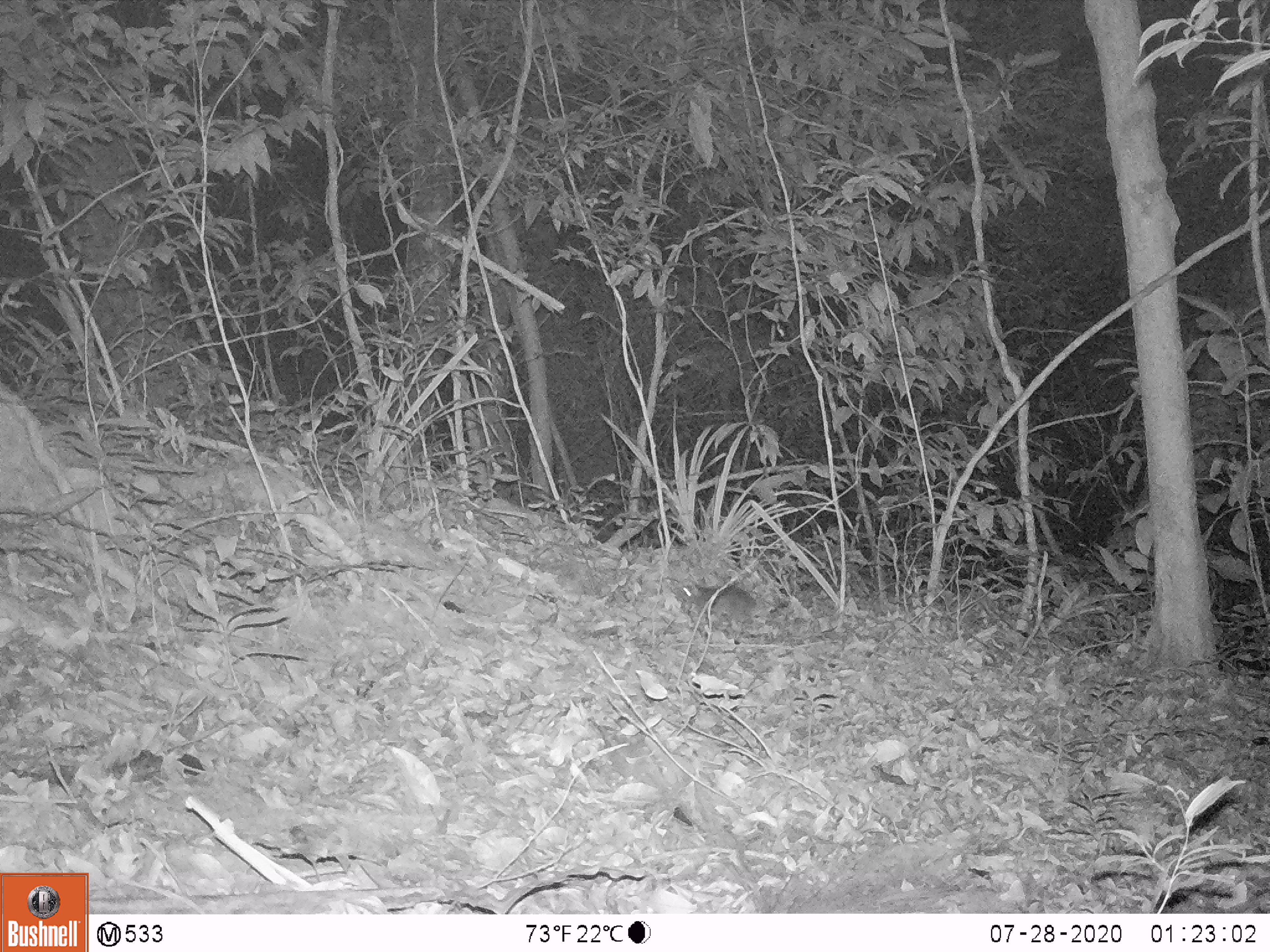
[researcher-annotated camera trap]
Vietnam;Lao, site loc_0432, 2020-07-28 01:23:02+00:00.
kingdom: Animalia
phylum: Chordata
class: Mammalia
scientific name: Mammalia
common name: mammal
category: unidentified small mammal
Unidentified small mammal (mammal) (Mammalia). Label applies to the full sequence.